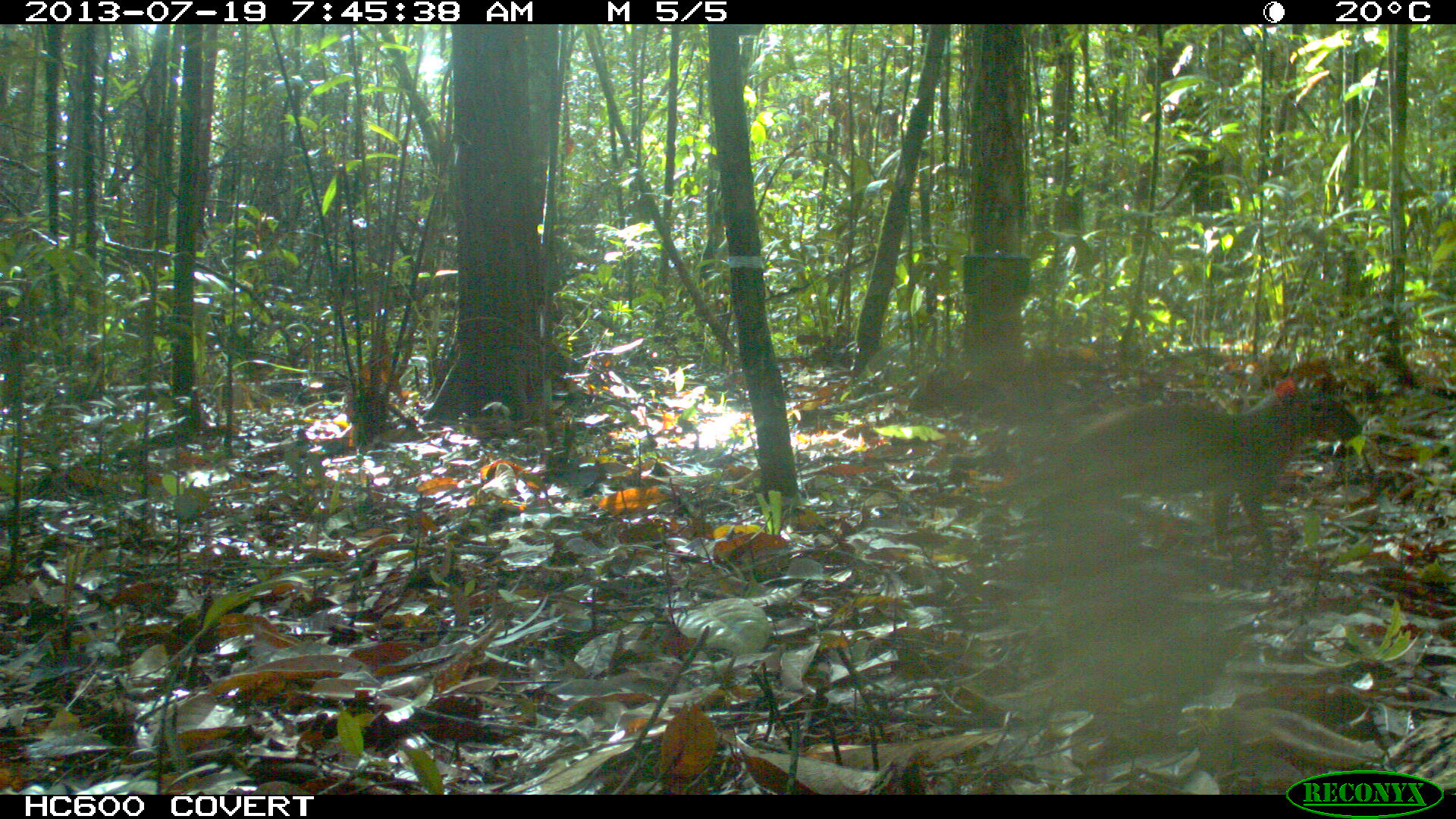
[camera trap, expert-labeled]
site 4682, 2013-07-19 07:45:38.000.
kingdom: Animalia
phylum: Chordata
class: Mammalia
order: Rodentia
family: Dasyproctidae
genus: Dasyprocta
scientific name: Dasyprocta leporina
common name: red-rumped agouti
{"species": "Dasyprocta leporina (red-rumped agouti)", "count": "1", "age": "adult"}